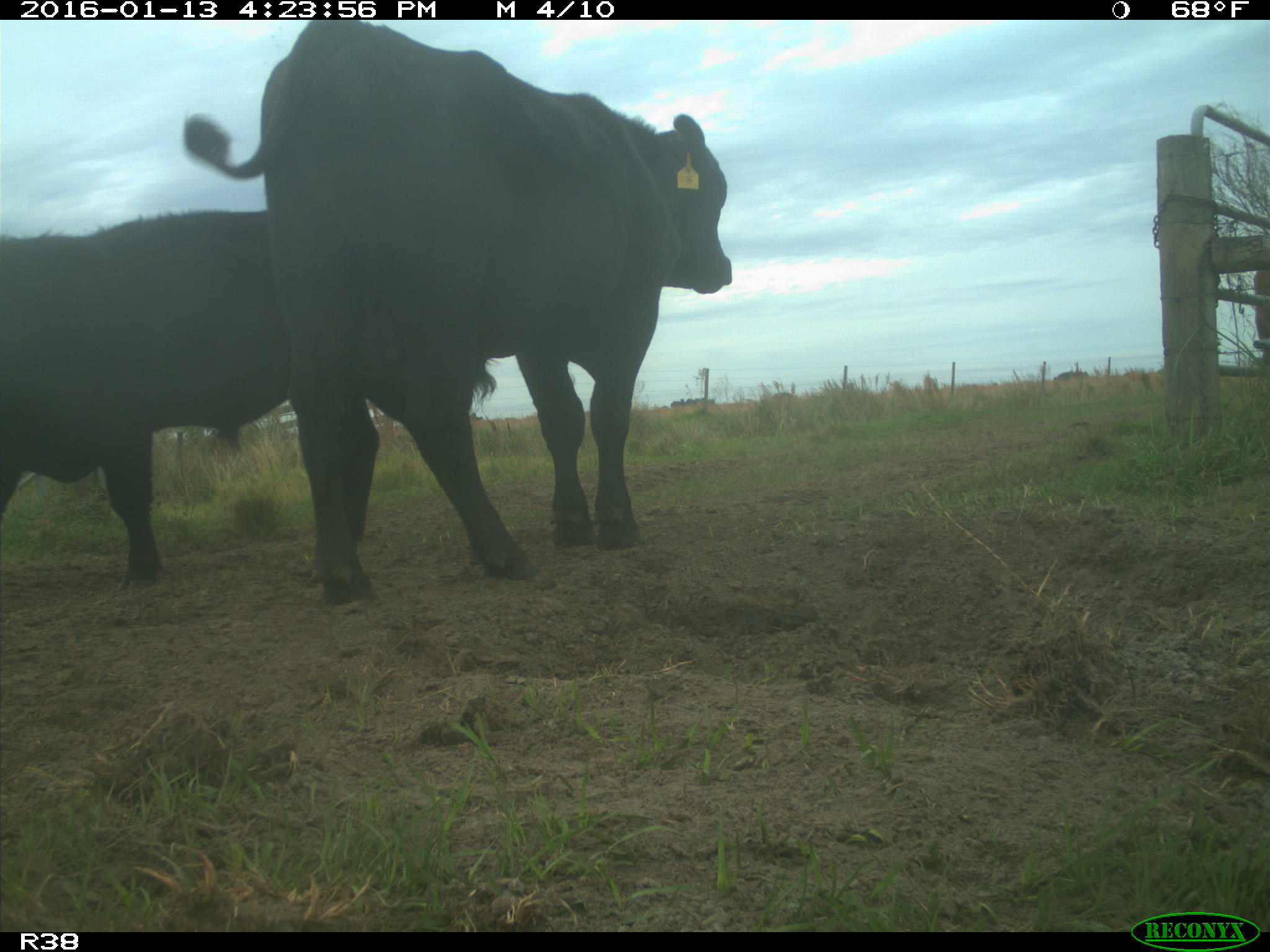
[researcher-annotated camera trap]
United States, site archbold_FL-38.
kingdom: Animalia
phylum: Chordata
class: Mammalia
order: Artiodactyla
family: Bovidae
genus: Bos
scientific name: Bos taurus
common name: domestic cow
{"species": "Bos taurus (domestic cow)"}